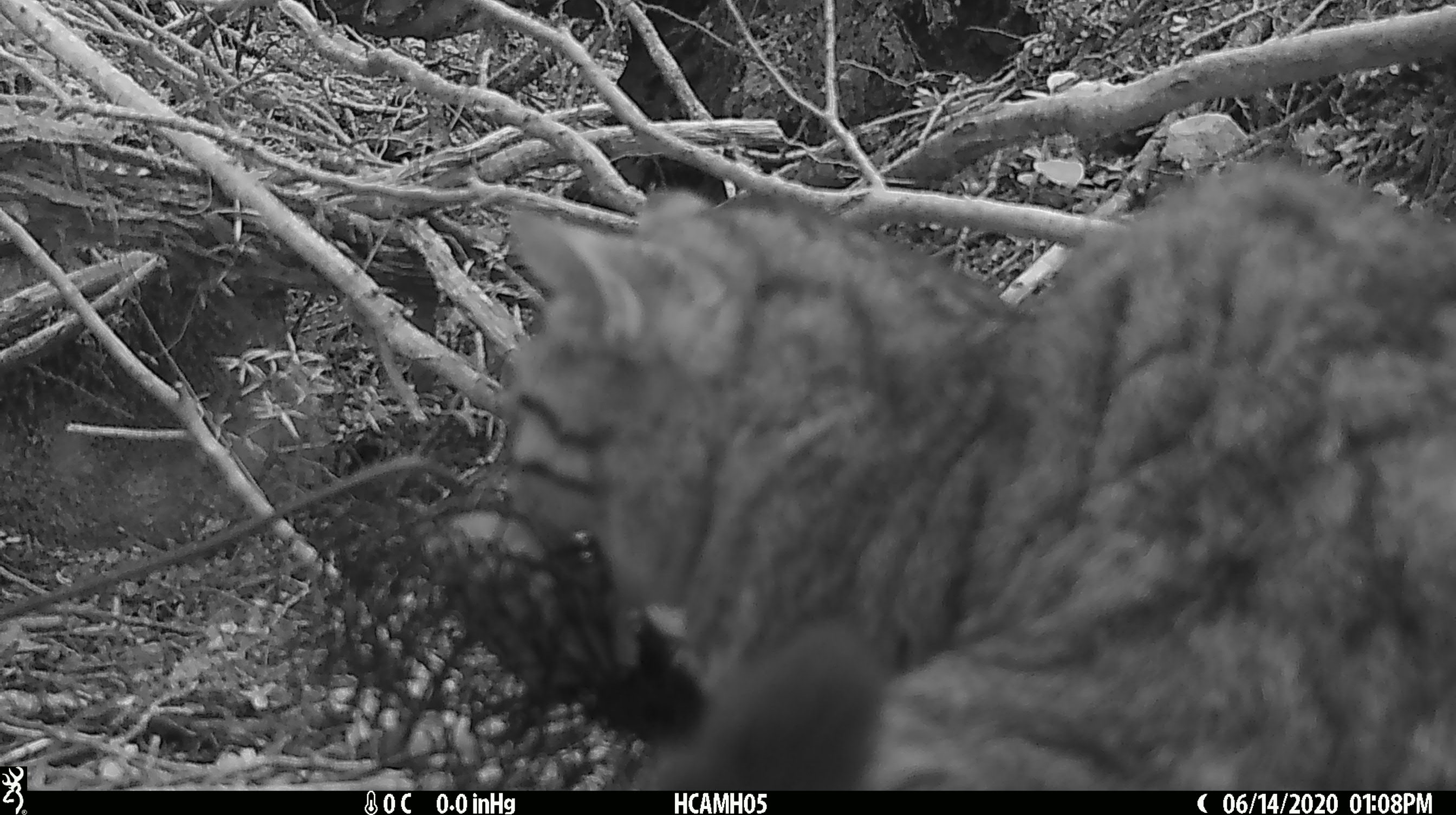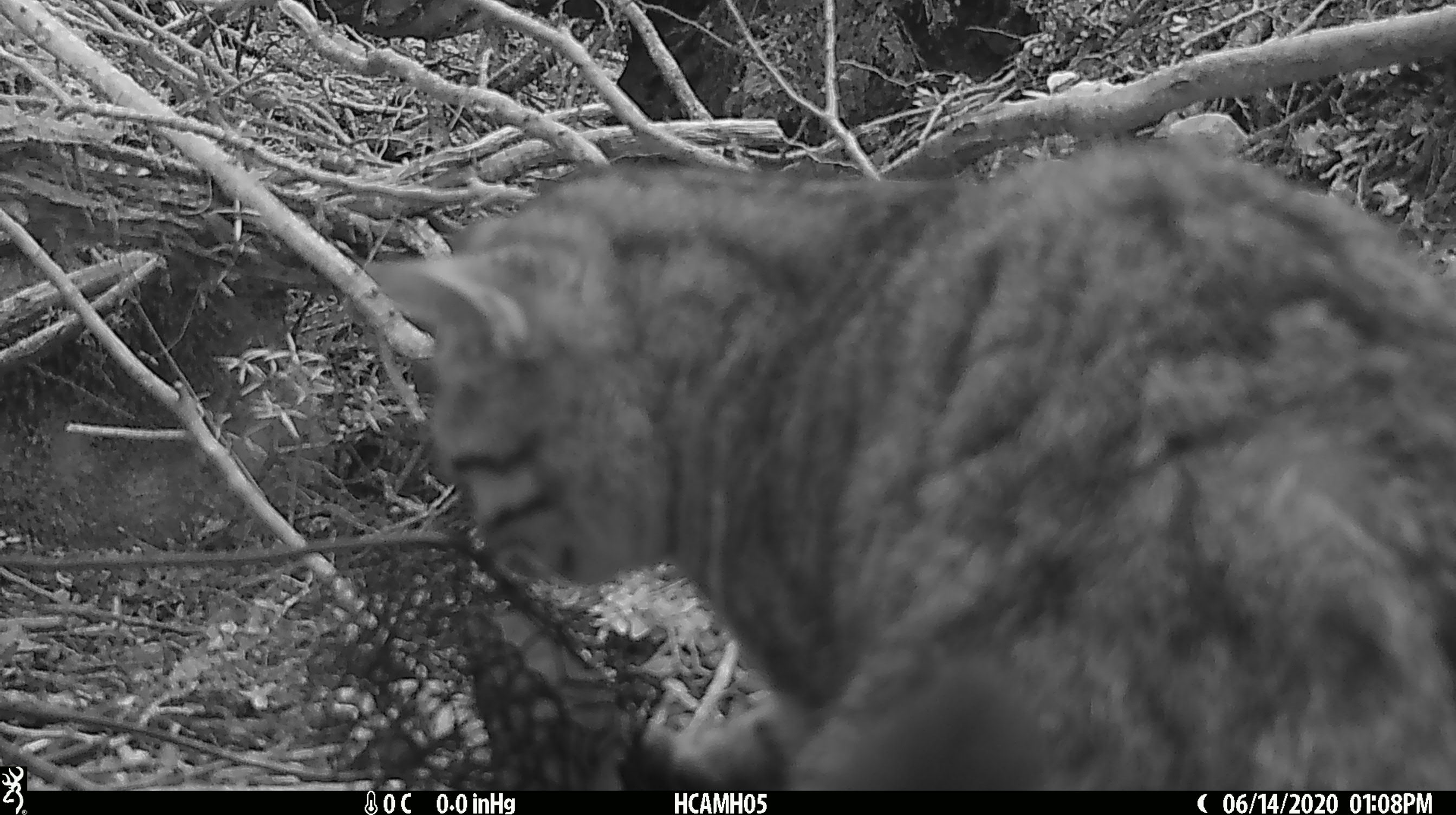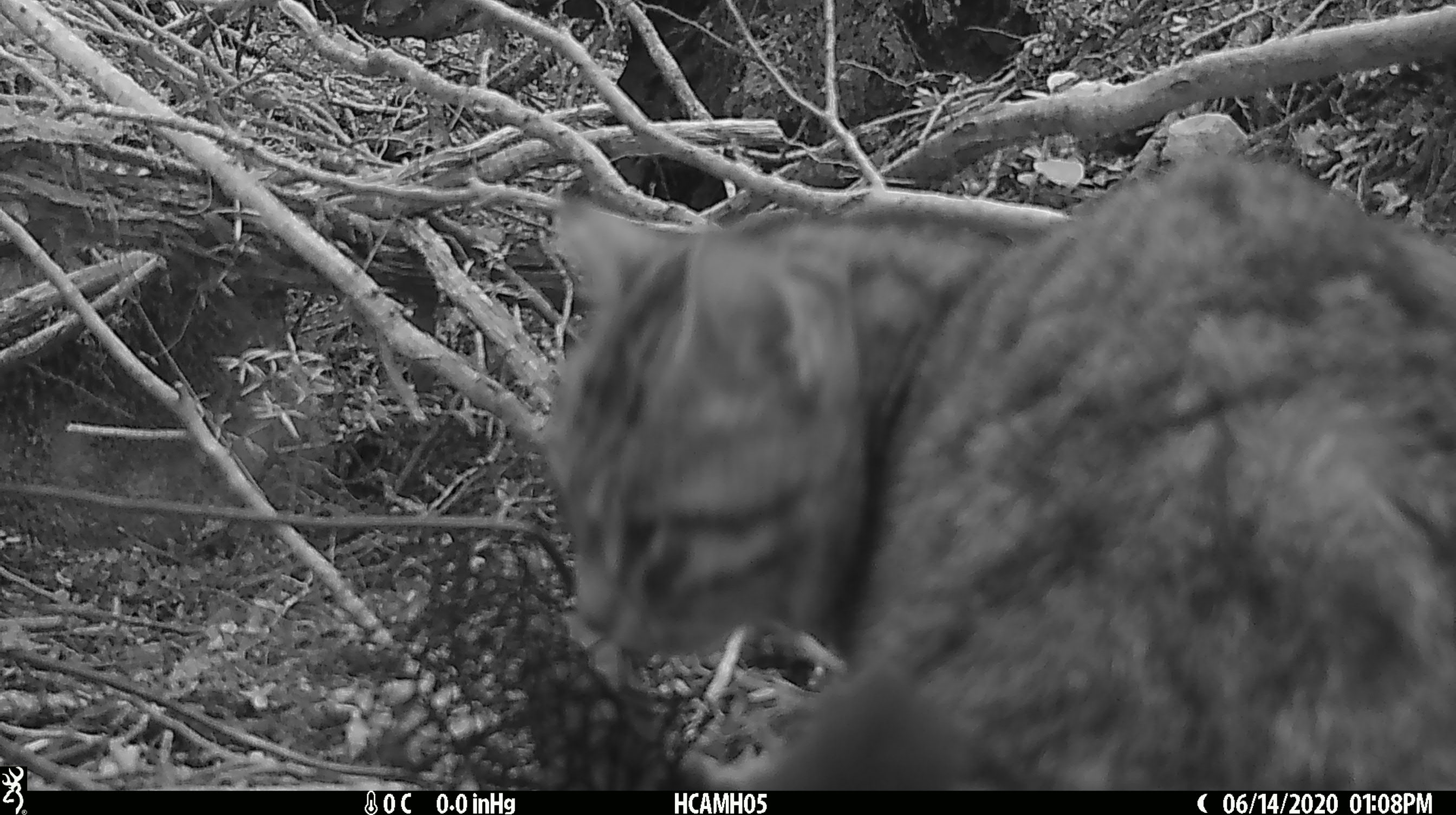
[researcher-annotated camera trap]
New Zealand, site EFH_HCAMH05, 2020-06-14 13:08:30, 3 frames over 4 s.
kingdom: Animalia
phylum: Chordata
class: Mammalia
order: Carnivora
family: Felidae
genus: Felis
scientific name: Felis catus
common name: domestic cat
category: cat